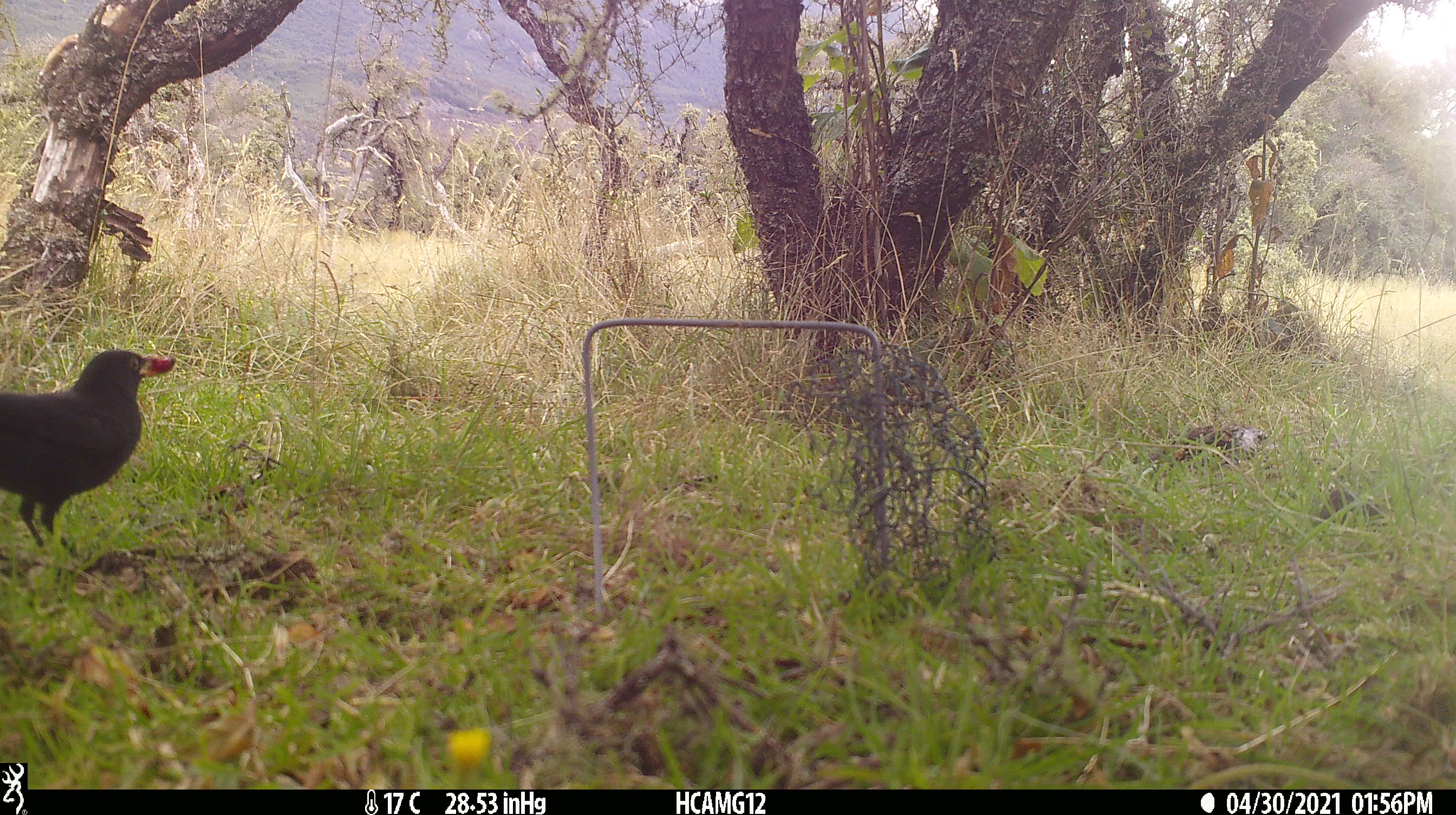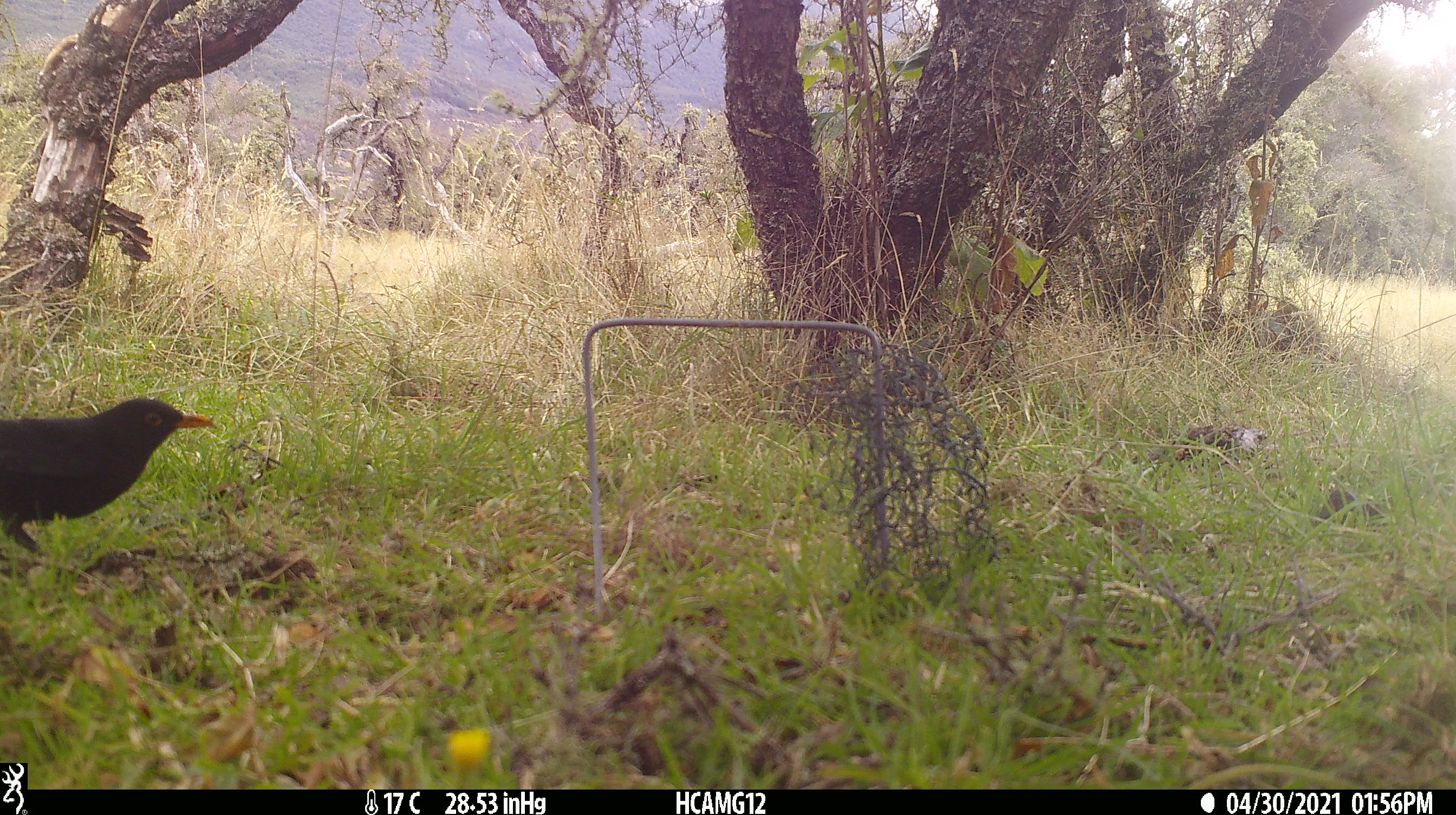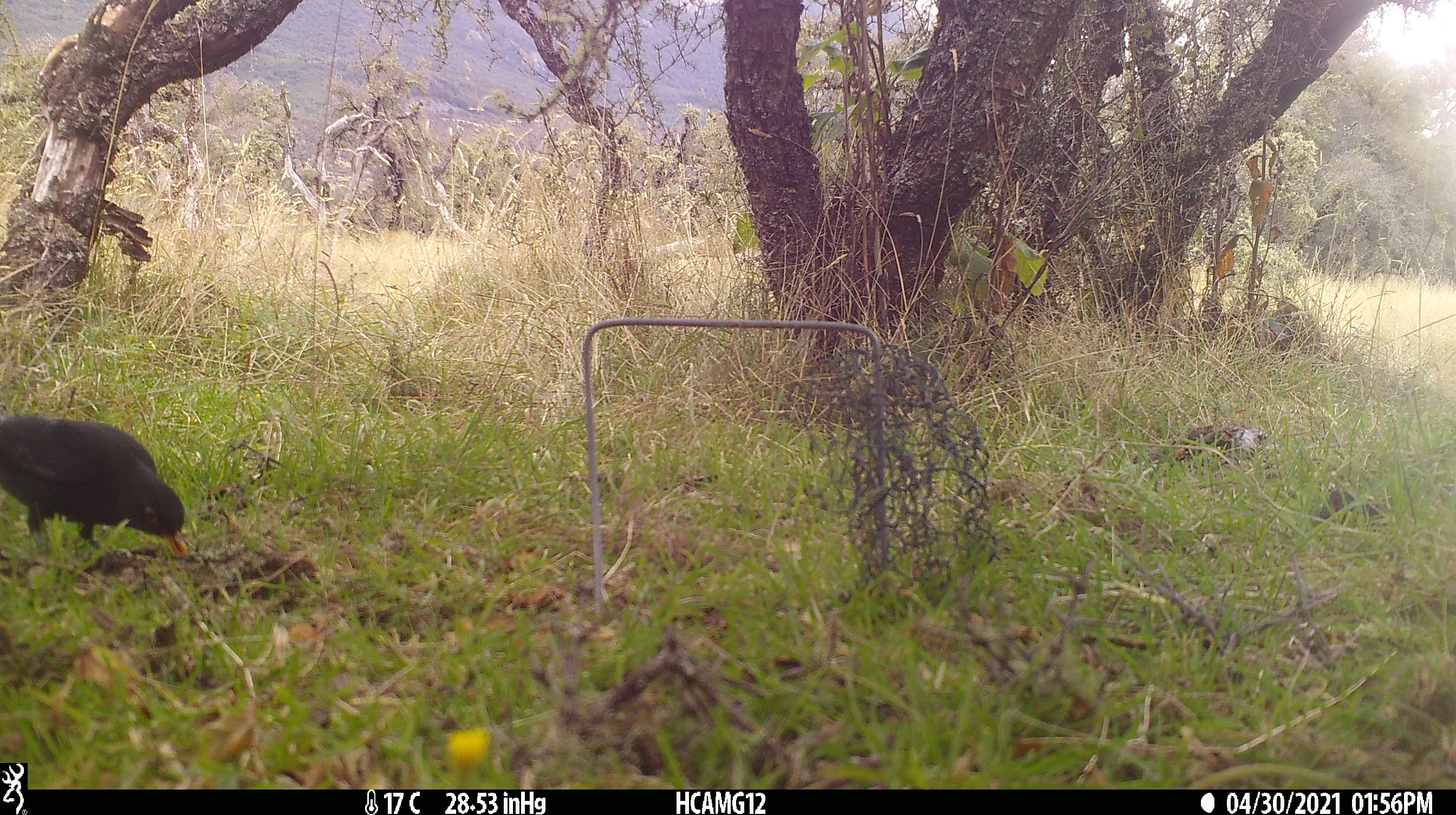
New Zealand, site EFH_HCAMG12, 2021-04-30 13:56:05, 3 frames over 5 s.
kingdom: Animalia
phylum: Chordata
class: Aves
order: Passeriformes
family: Turdidae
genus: Turdus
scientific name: Turdus merula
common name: eurasian blackbird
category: blackbird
Blackbird (eurasian blackbird) (Turdus merula).